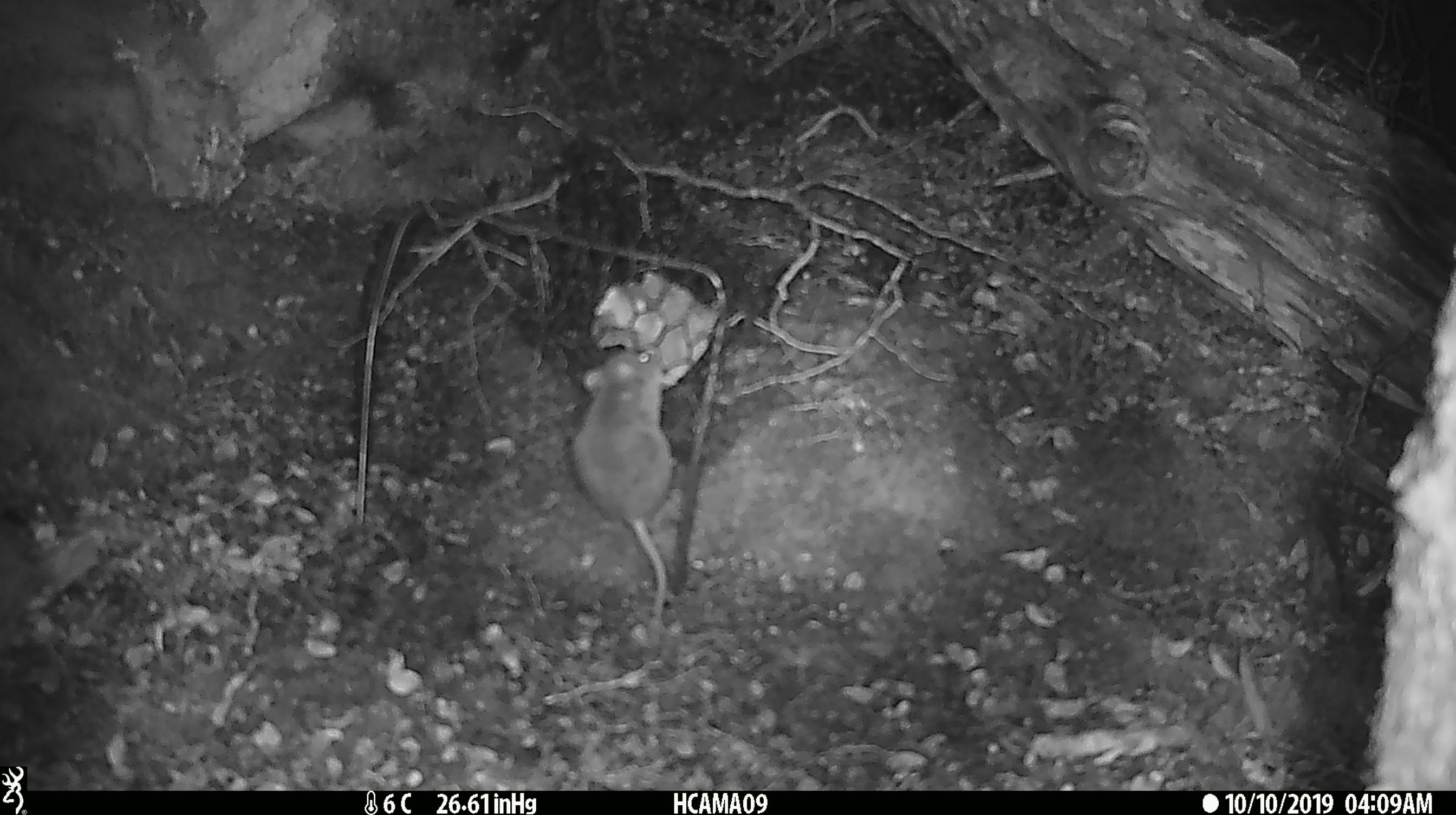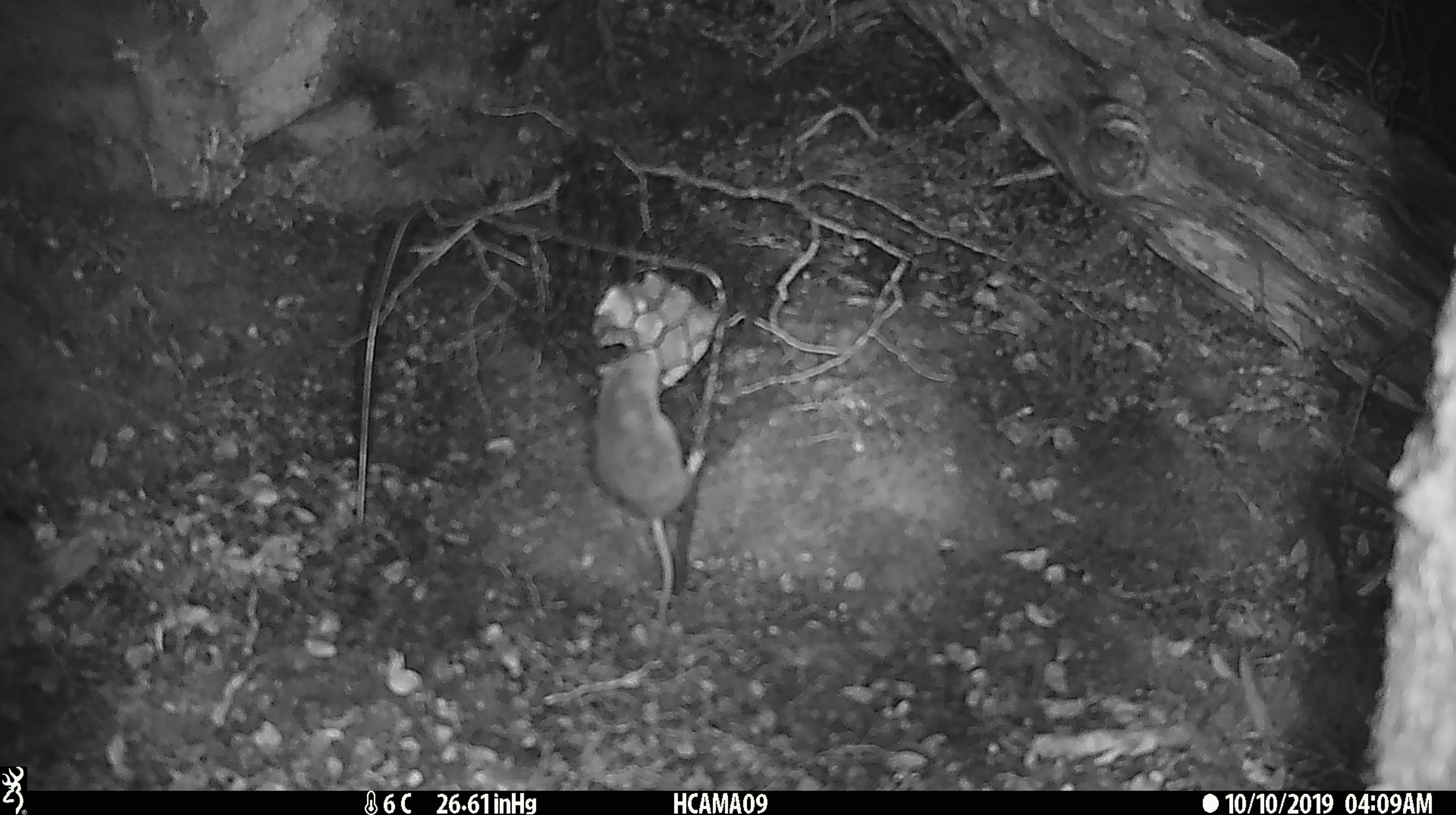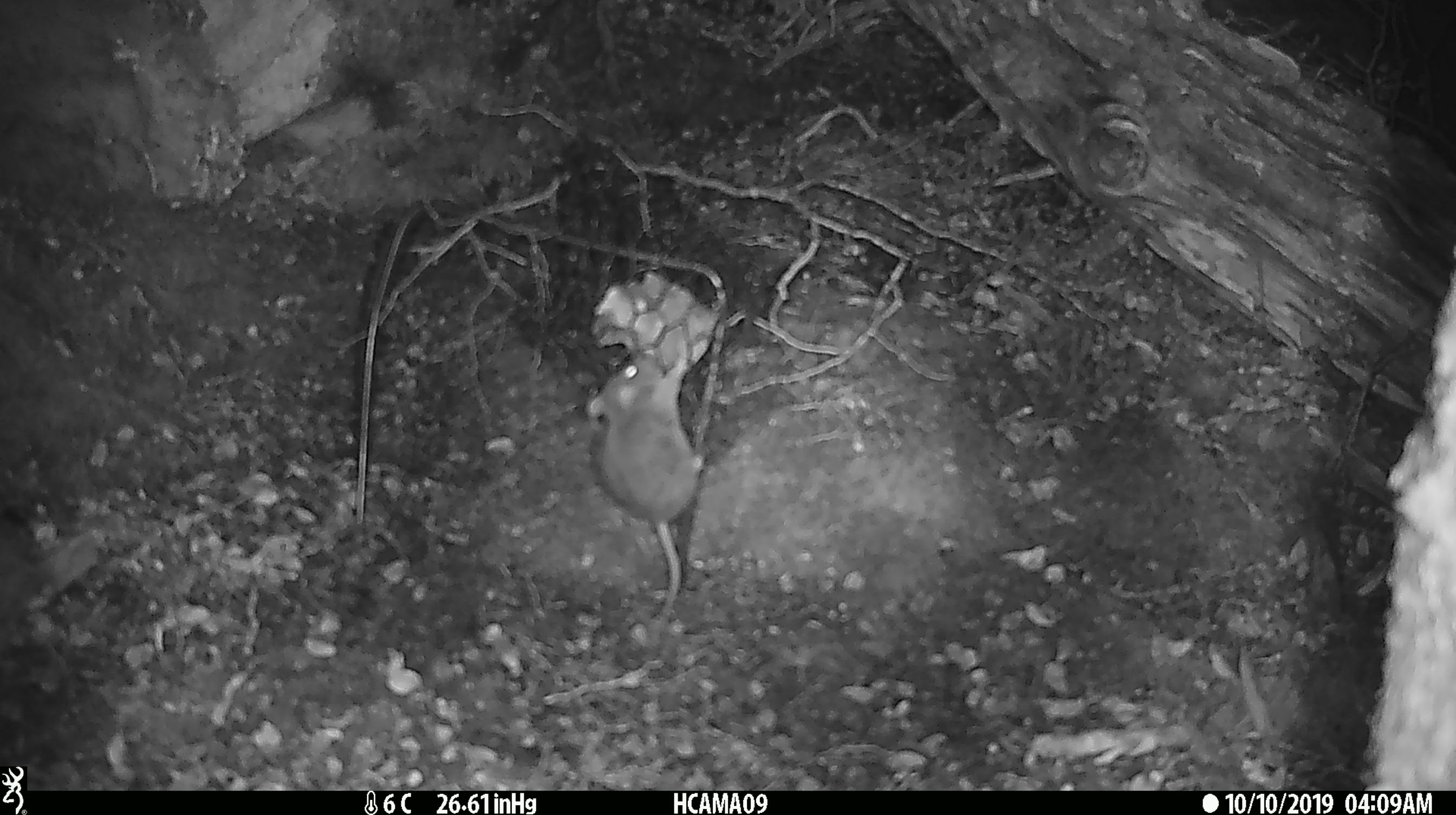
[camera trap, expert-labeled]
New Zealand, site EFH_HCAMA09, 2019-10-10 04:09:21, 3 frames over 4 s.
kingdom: Animalia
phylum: Chordata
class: Mammalia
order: Rodentia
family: Muridae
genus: Mus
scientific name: Mus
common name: mouse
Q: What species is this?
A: Mouse (Mus).